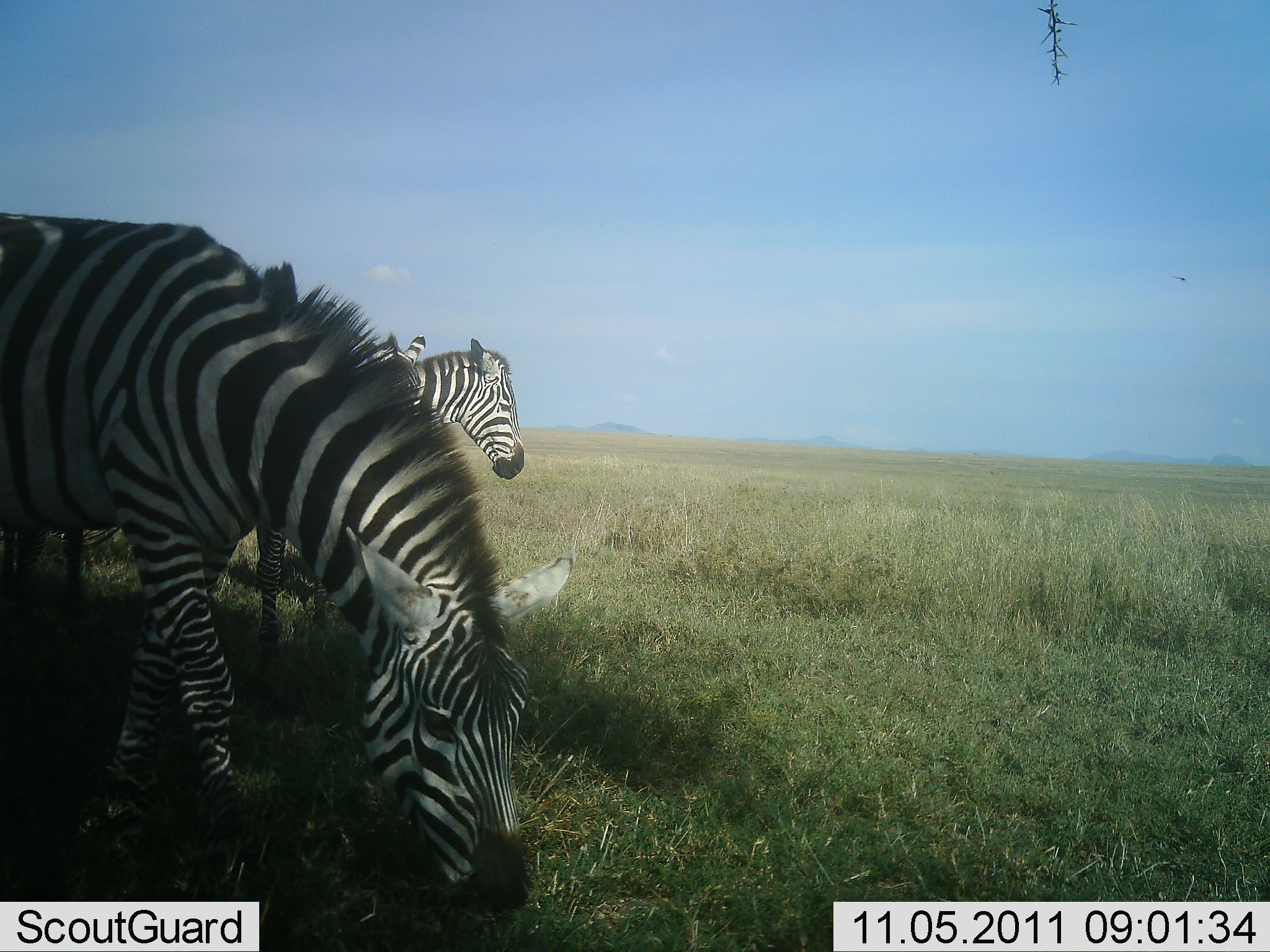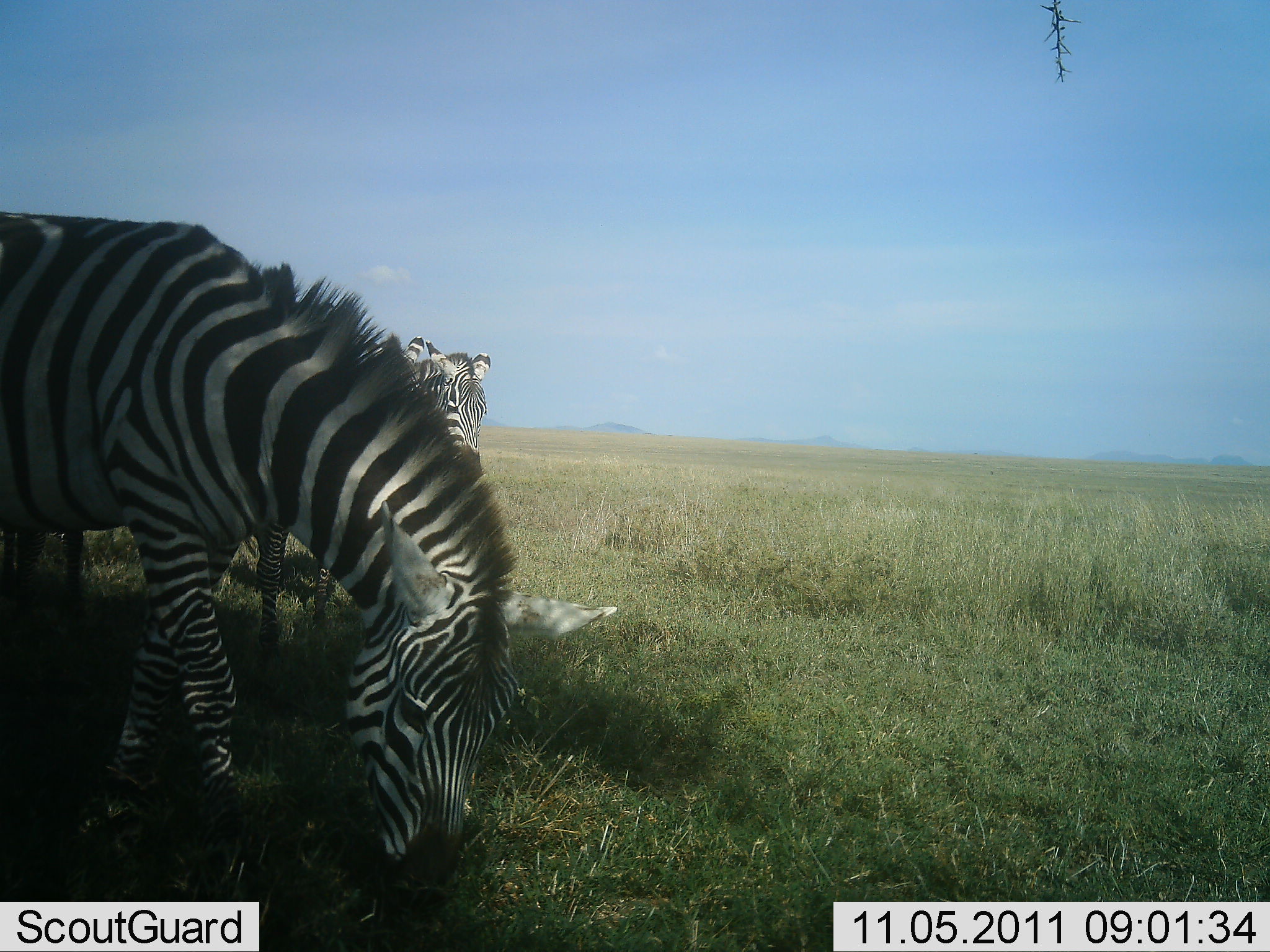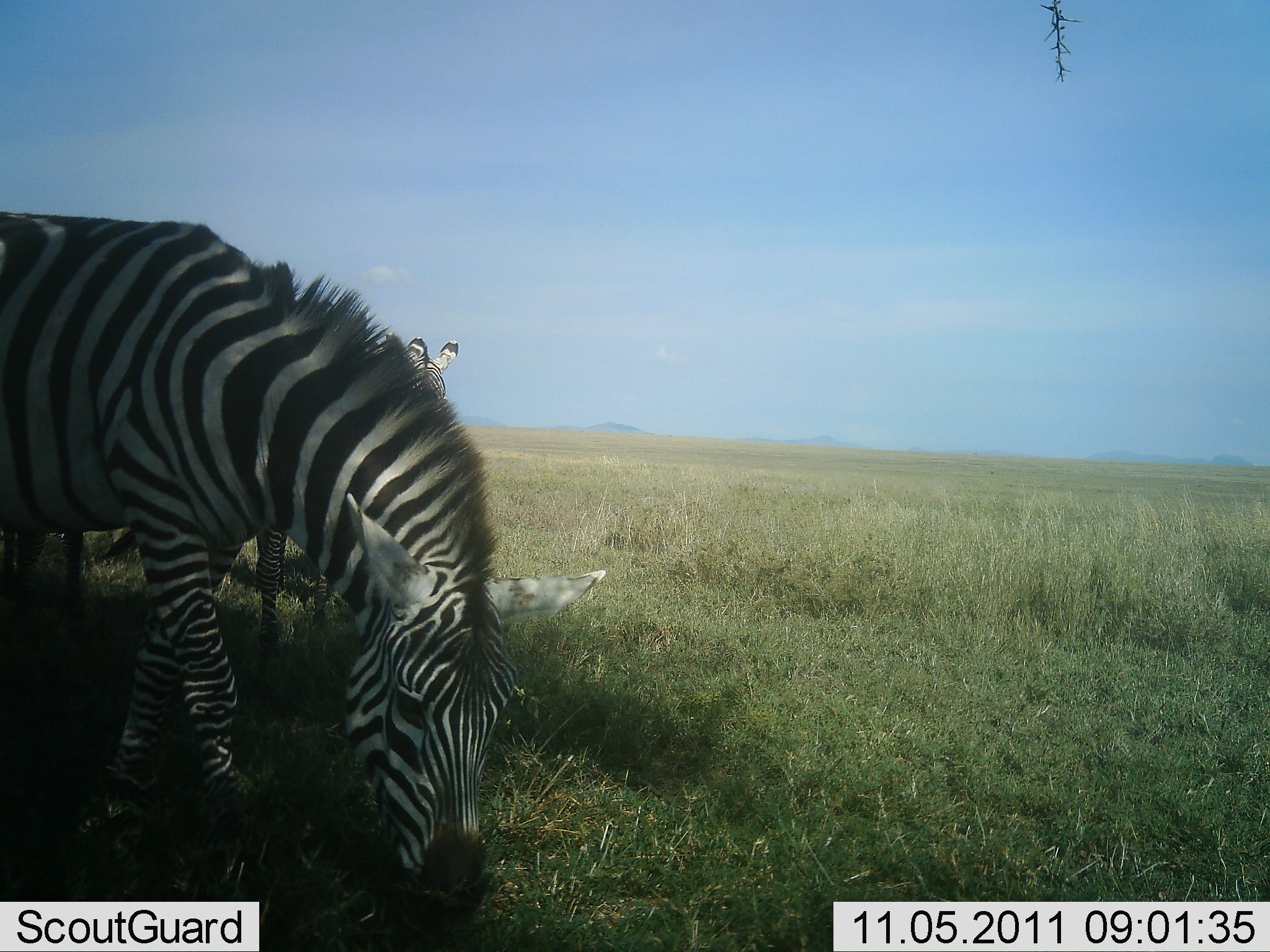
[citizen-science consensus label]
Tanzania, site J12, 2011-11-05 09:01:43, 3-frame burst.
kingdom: Animalia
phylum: Chordata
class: Mammalia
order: Perissodactyla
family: Equidae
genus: Equus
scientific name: Equus quagga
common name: plains zebra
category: zebra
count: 3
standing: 58%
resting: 0%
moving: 25%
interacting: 8%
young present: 0%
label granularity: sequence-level